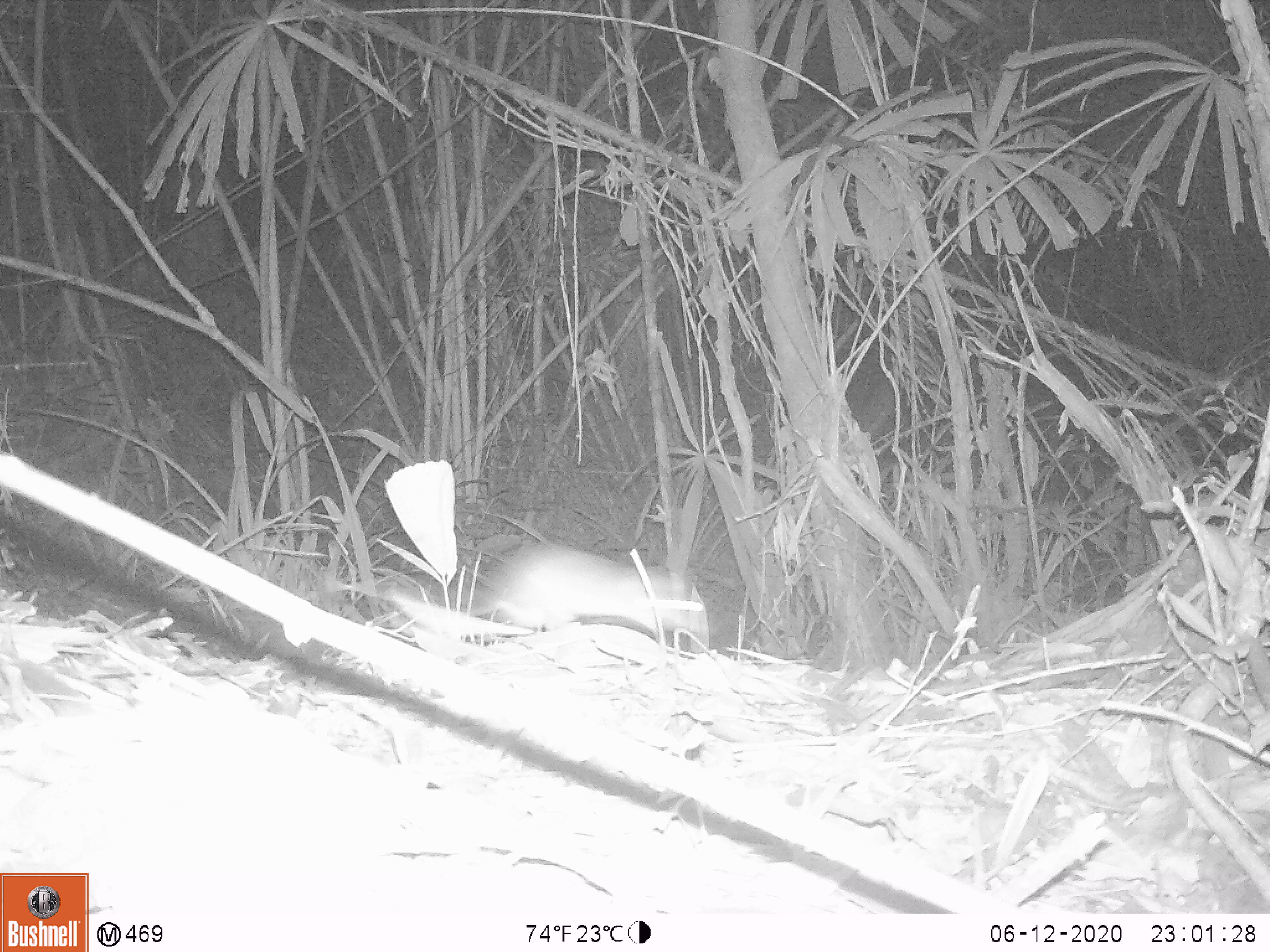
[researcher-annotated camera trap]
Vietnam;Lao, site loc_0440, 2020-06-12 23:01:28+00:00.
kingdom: Animalia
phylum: Chordata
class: Mammalia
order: Rodentia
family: Muridae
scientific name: Muridae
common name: old-world mice and rats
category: unidentified murid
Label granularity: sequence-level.